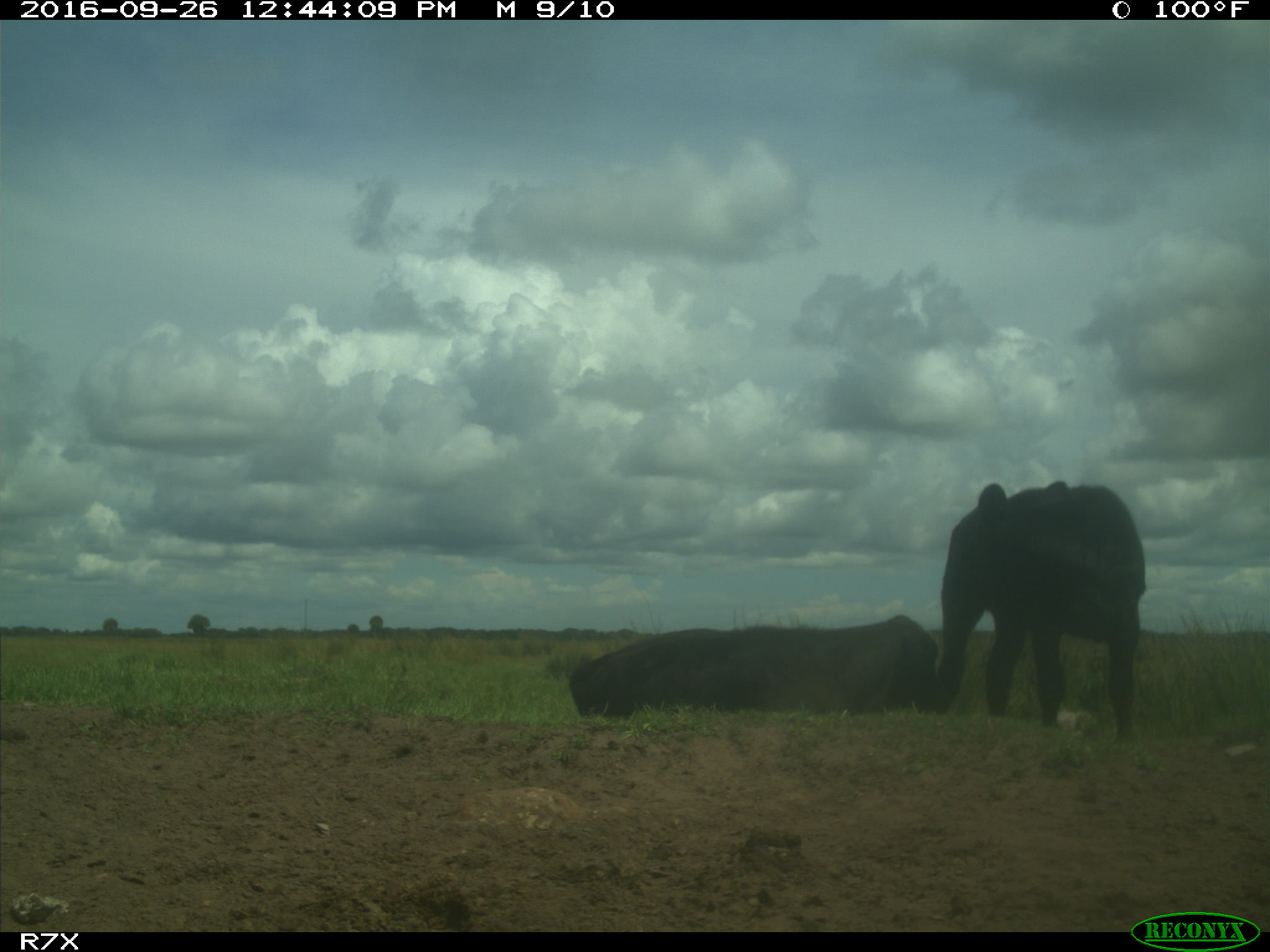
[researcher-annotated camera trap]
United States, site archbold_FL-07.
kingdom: Animalia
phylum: Chordata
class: Mammalia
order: Artiodactyla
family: Bovidae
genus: Bos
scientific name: Bos taurus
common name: domestic cow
Bos taurus (domestic cow).